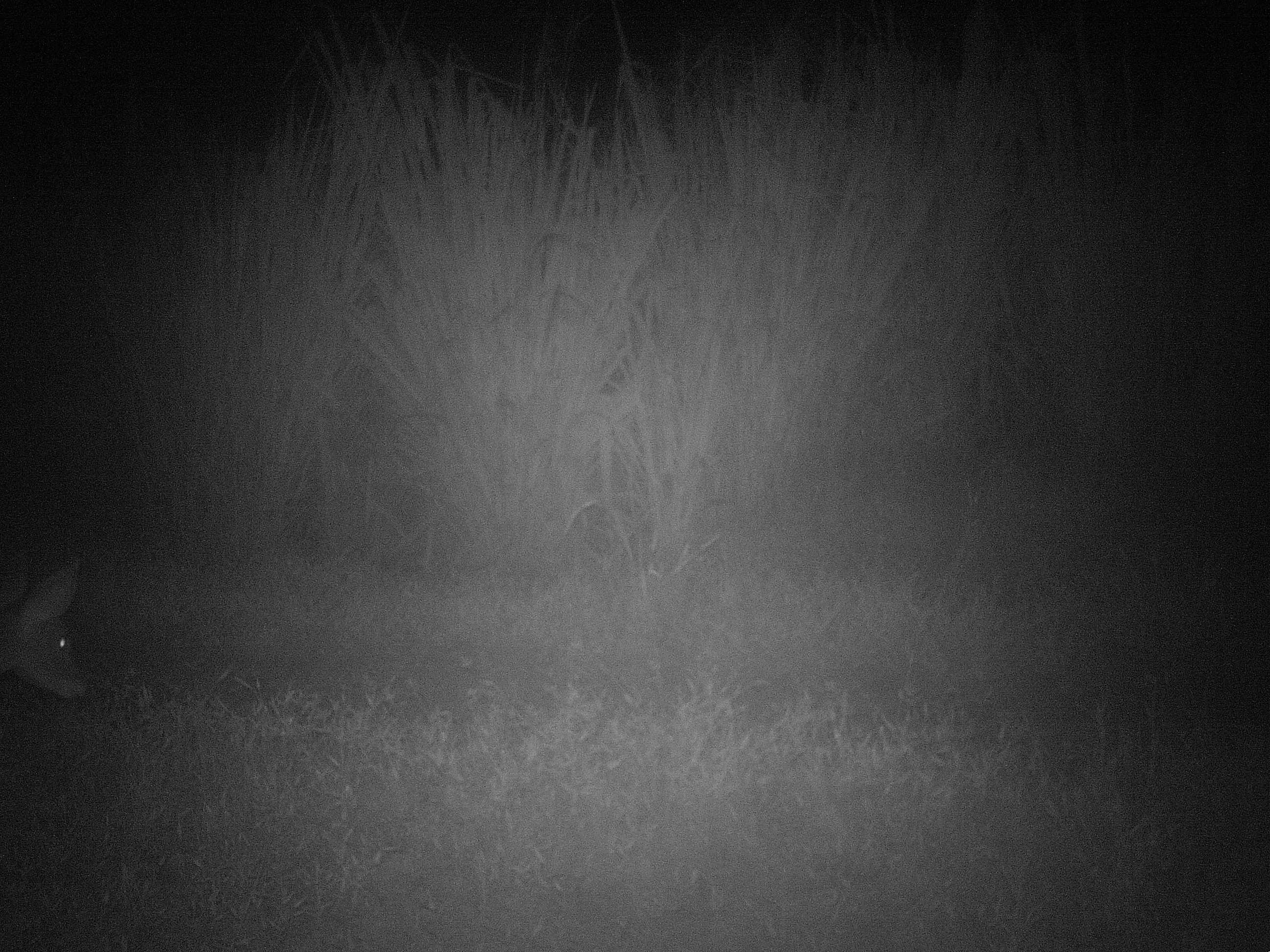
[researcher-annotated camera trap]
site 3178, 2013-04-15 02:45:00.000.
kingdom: Animalia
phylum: Chordata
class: Mammalia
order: Artiodactyla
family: Cervidae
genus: Mazama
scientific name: Mazama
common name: brockets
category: mazama sp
Mazama sp (brockets) (Mazama), count 1.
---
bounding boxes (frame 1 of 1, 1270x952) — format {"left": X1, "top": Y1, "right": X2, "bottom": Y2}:
mazama sp: {"left": 0, "top": 556, "right": 87, "bottom": 699}